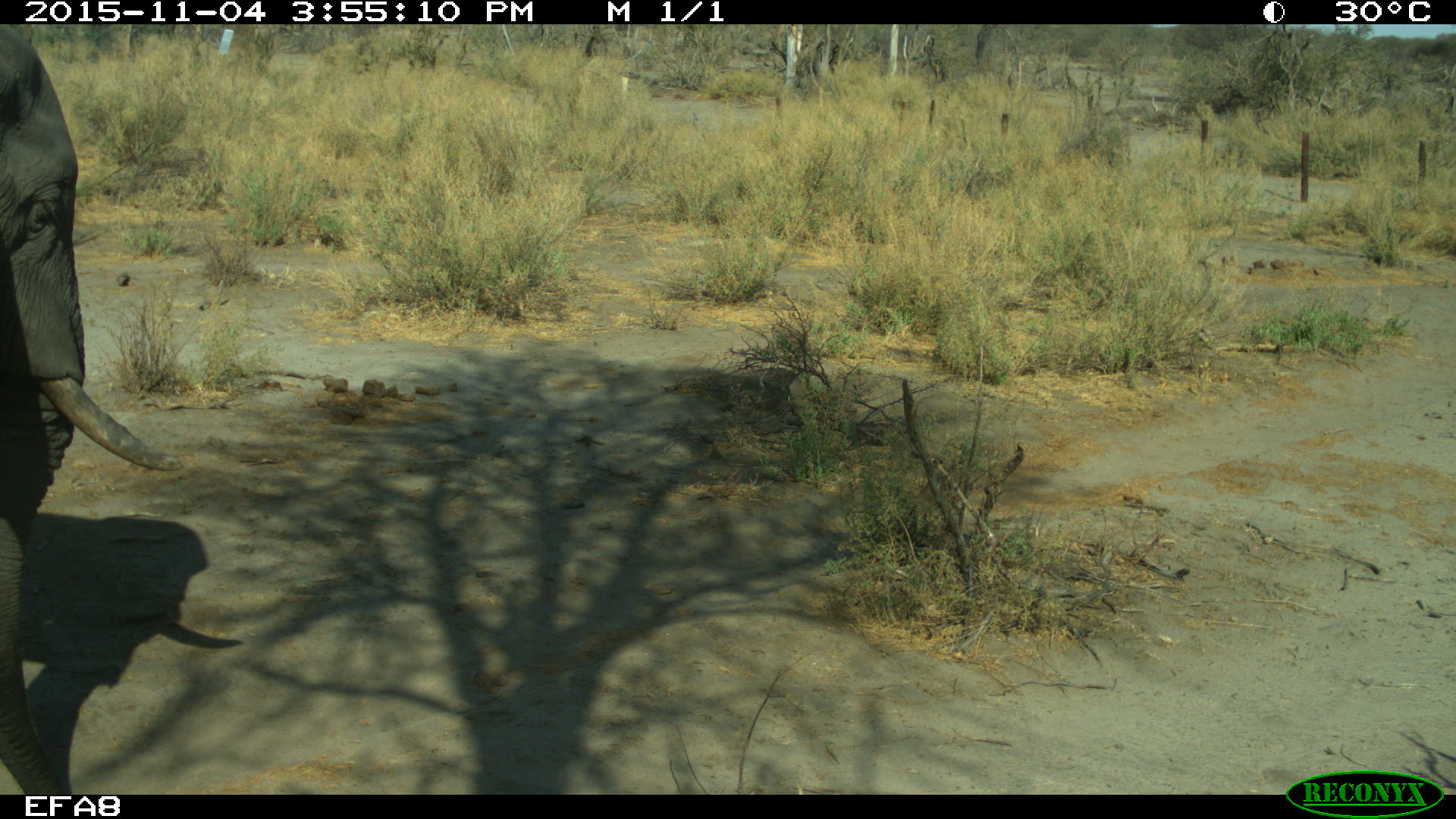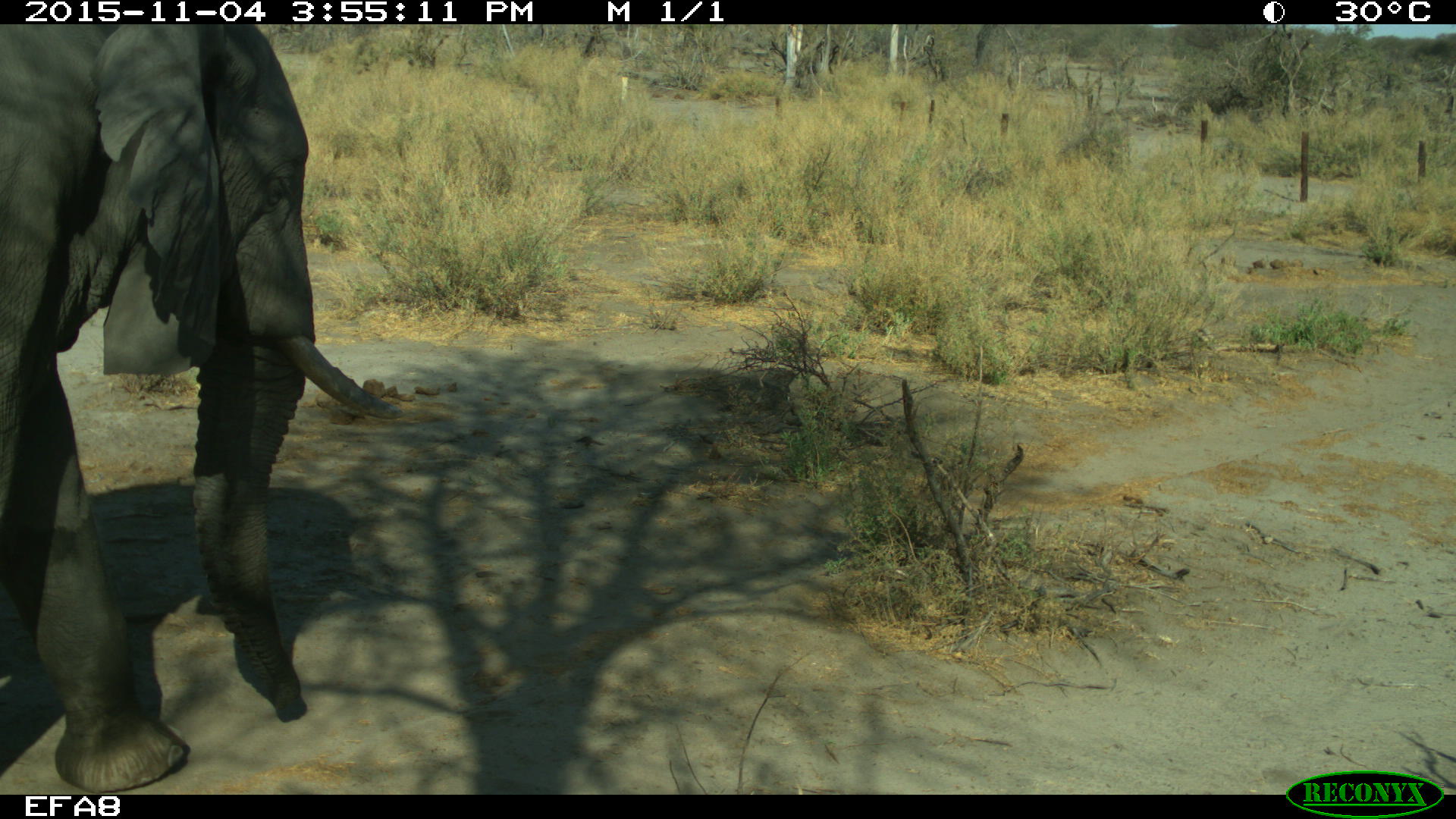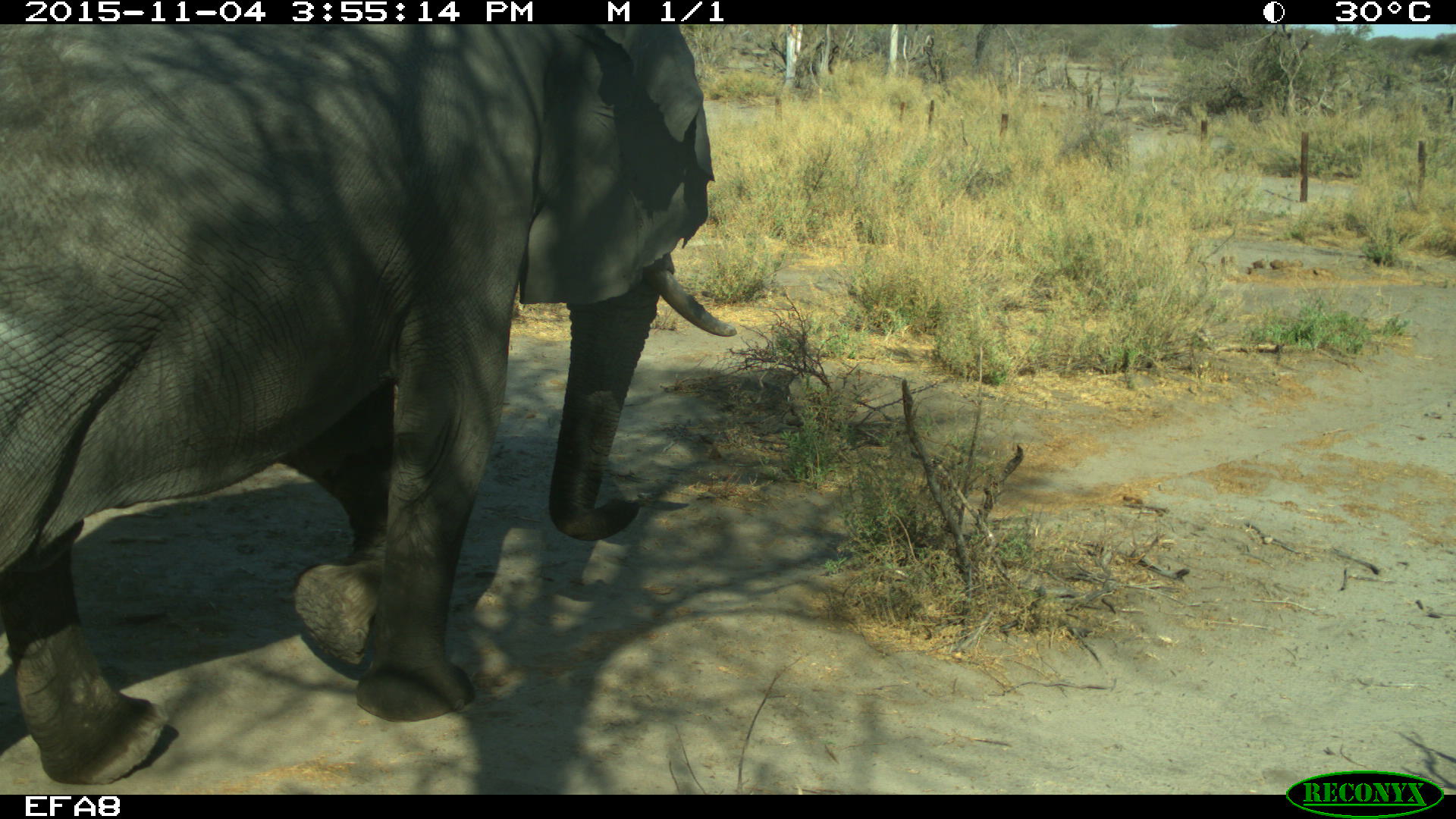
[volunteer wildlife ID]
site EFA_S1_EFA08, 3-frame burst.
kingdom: Animalia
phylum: Chordata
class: Mammalia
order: Proboscidea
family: Elephantidae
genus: Loxodonta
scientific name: Loxodonta africana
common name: african bush elephant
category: elephant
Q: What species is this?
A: Elephant (african bush elephant) (Loxodonta africana).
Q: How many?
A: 1.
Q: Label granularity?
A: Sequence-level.